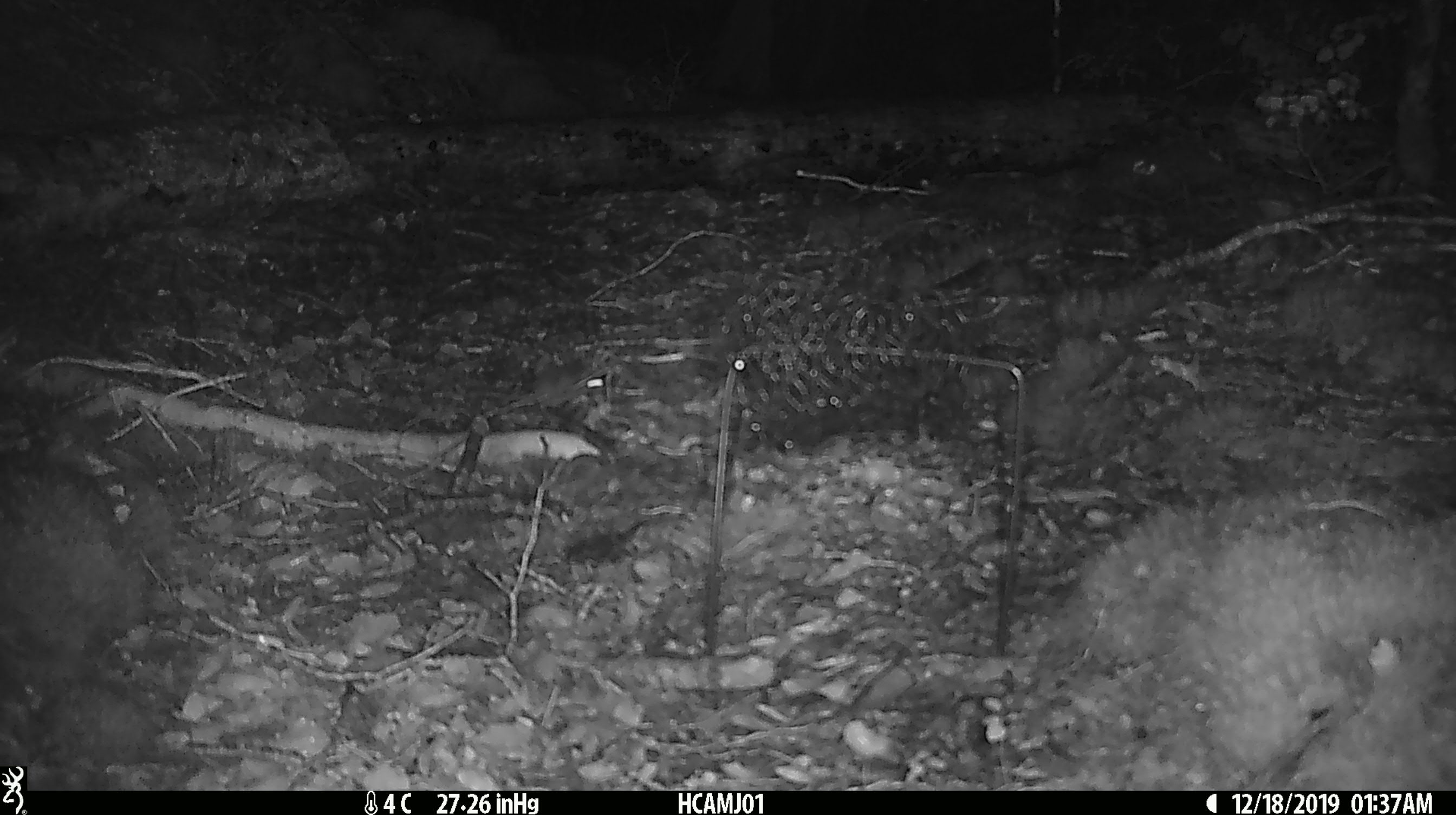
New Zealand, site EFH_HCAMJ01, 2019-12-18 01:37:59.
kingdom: Animalia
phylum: Chordata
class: Mammalia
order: Rodentia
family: Muridae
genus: Mus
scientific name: Mus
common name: mouse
Mouse (Mus).